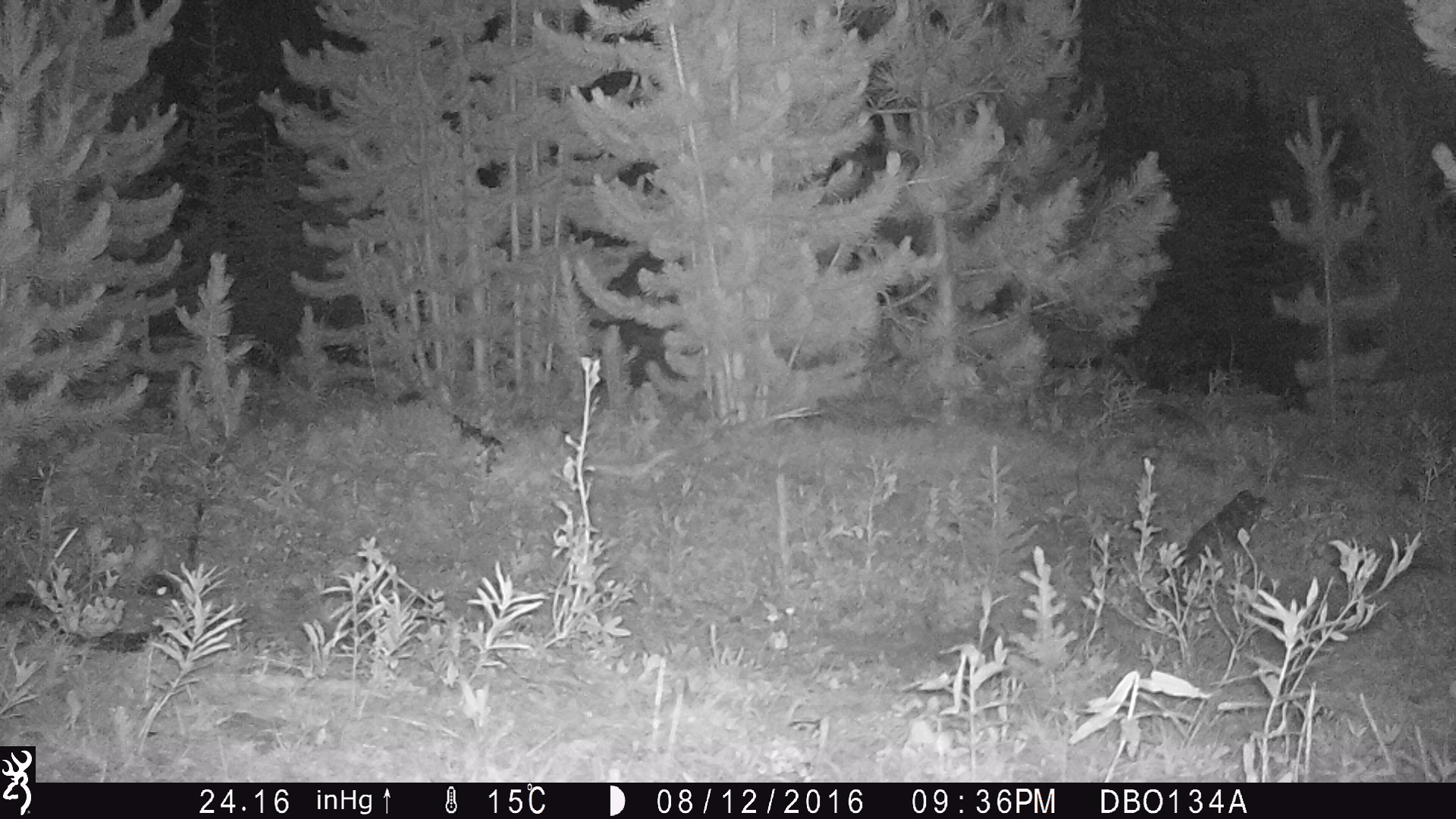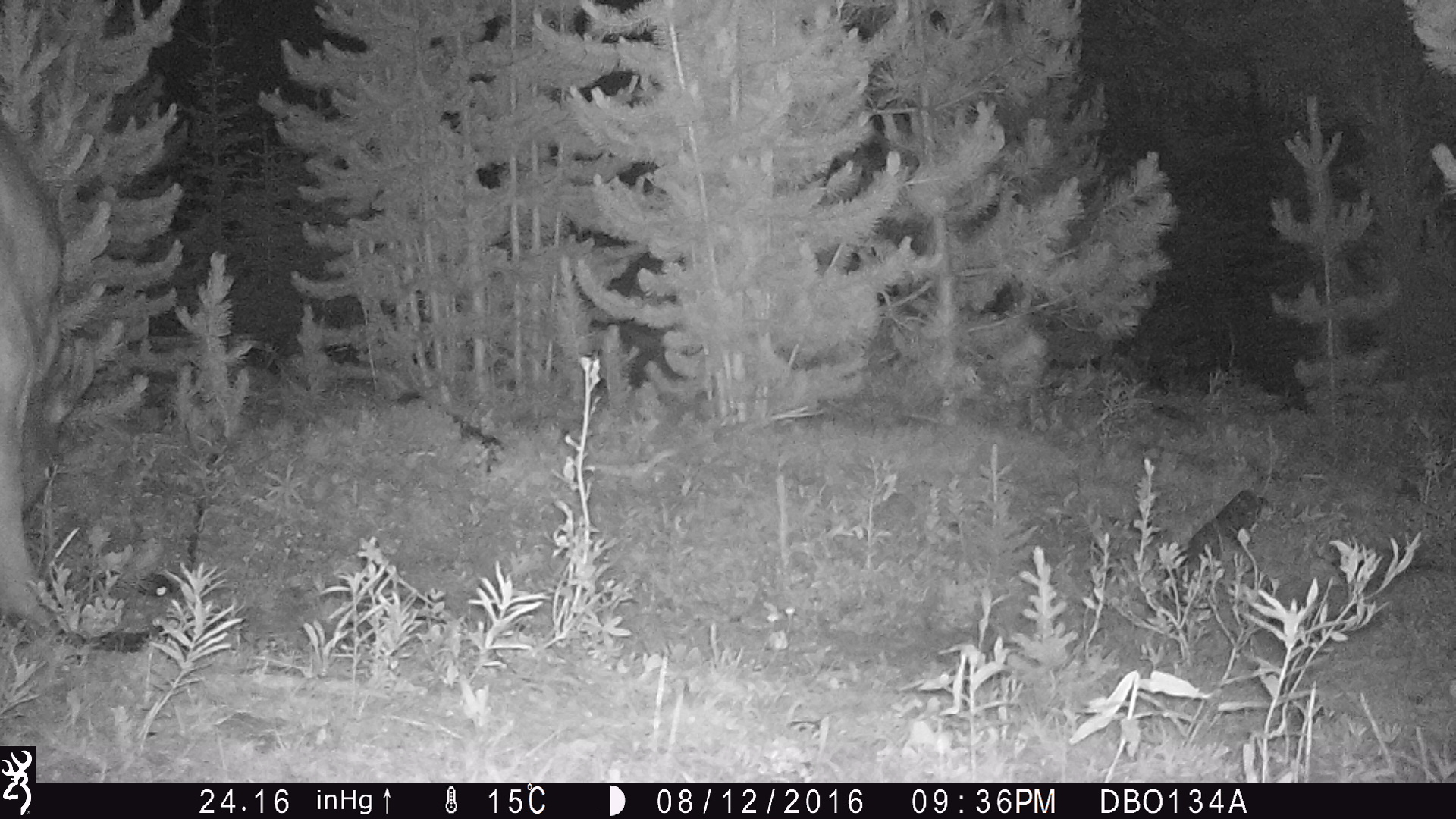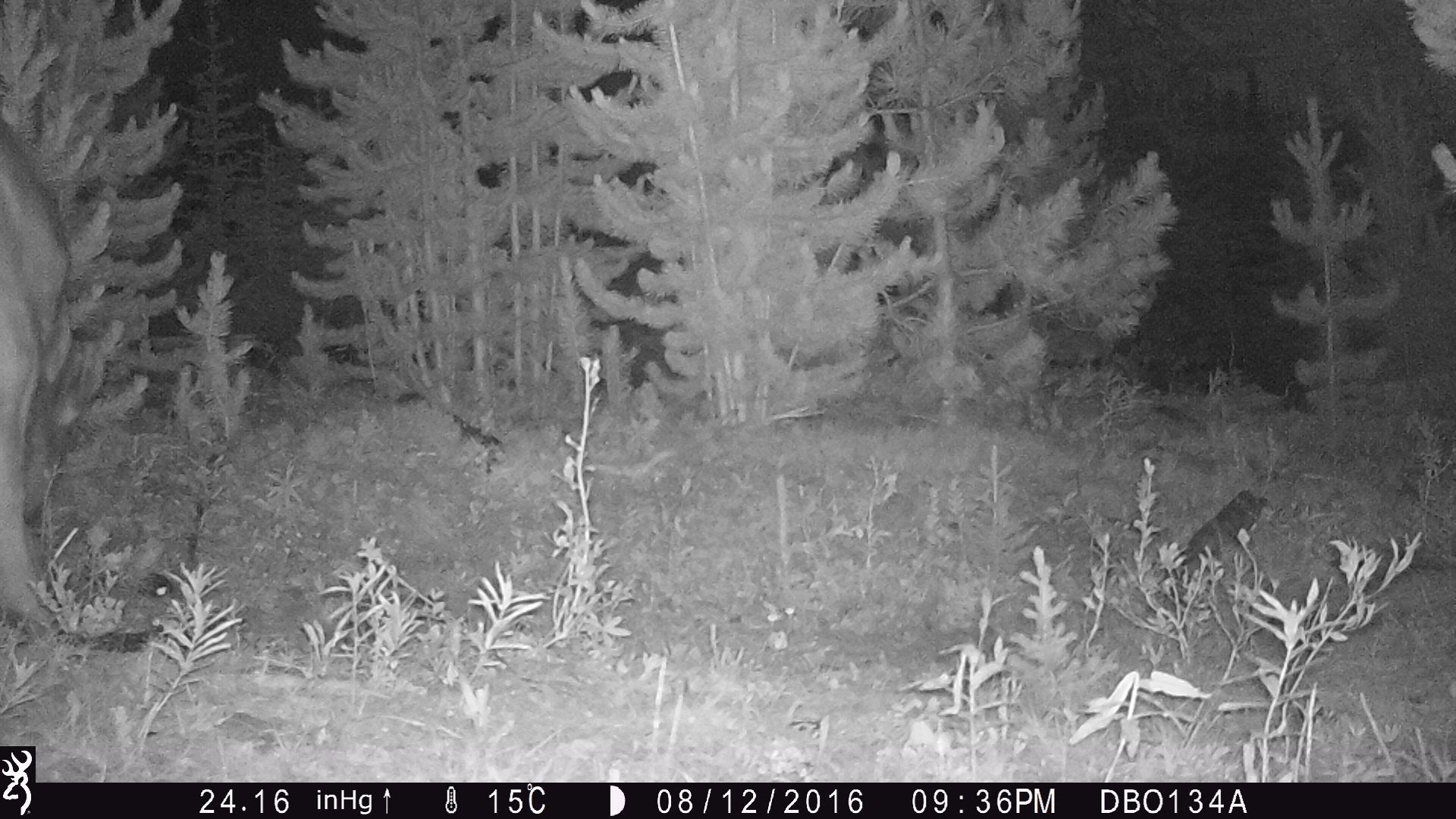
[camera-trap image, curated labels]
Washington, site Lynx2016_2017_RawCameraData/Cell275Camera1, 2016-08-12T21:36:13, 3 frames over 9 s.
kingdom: Animalia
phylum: Chordata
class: Mammalia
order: Artiodactyla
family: Bovidae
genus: Bos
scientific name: Bos taurus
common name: domestic cattle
Domestic cattle (Bos taurus). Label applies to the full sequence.